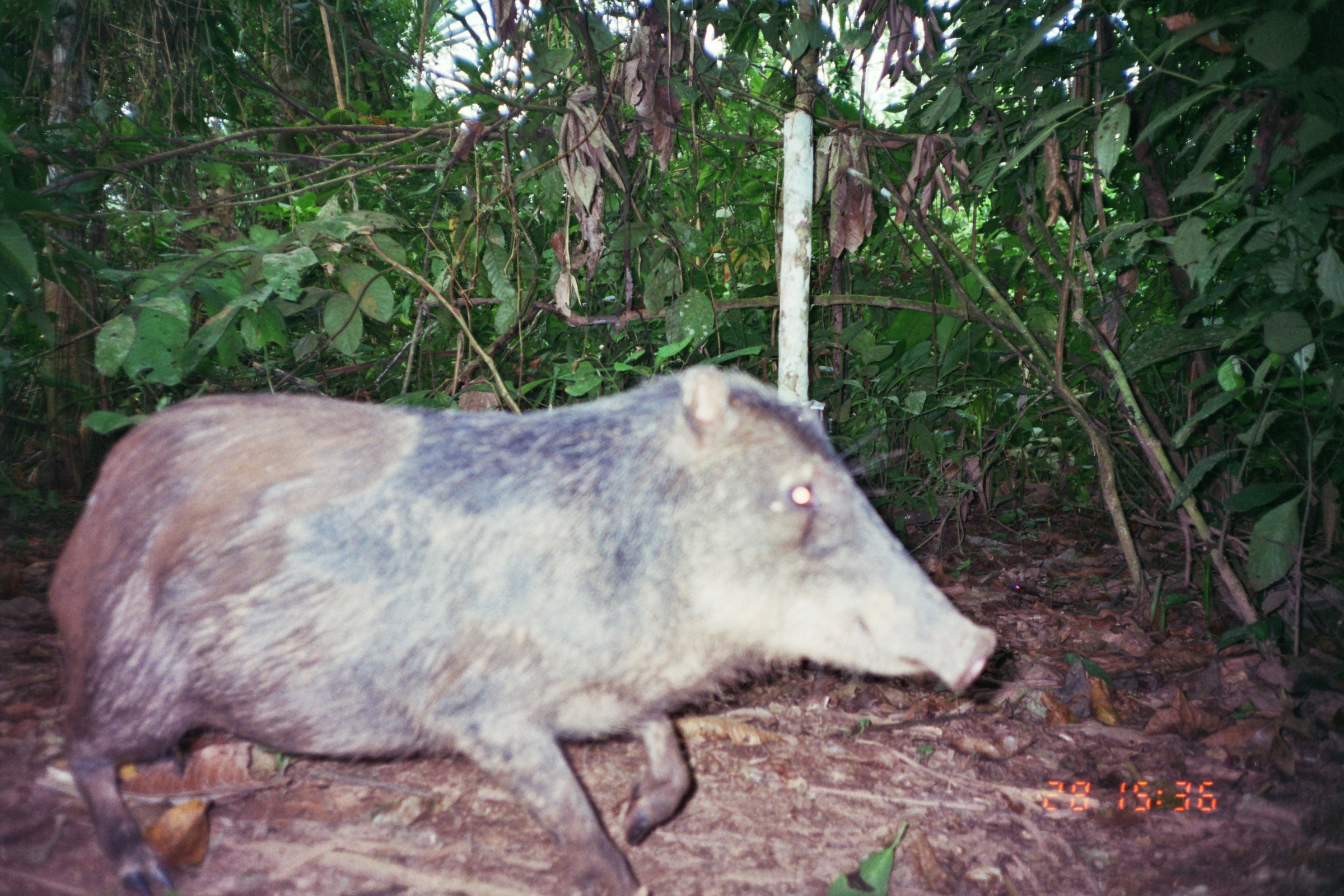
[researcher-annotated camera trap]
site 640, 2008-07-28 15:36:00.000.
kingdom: Animalia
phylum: Chordata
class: Mammalia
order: Artiodactyla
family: Tayassuidae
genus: Tayassu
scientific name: Tayassu pecari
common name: white-lipped peccary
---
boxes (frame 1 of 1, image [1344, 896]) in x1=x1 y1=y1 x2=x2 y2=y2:
tayassu pecari: x1=47 y1=360 x2=997 y2=893